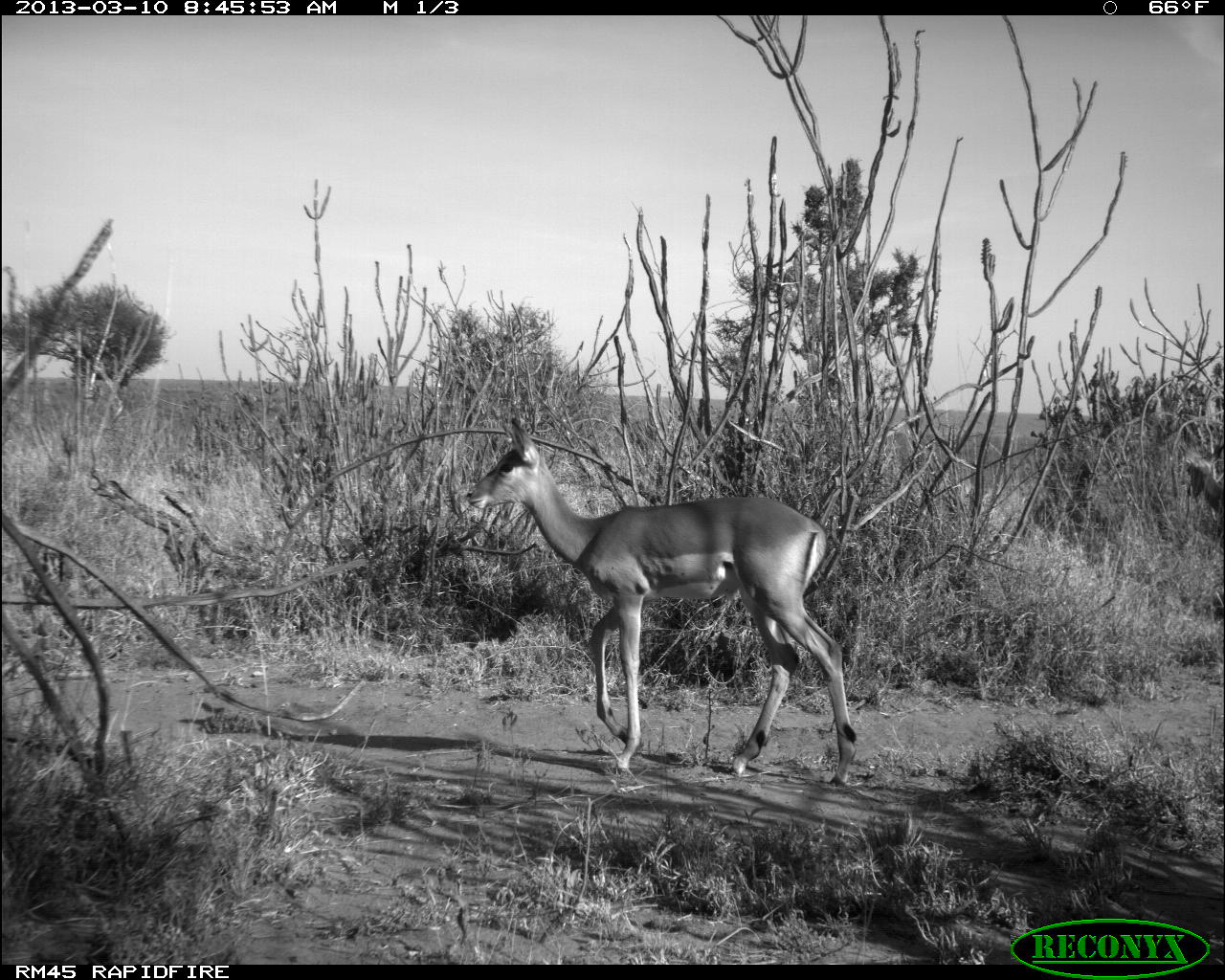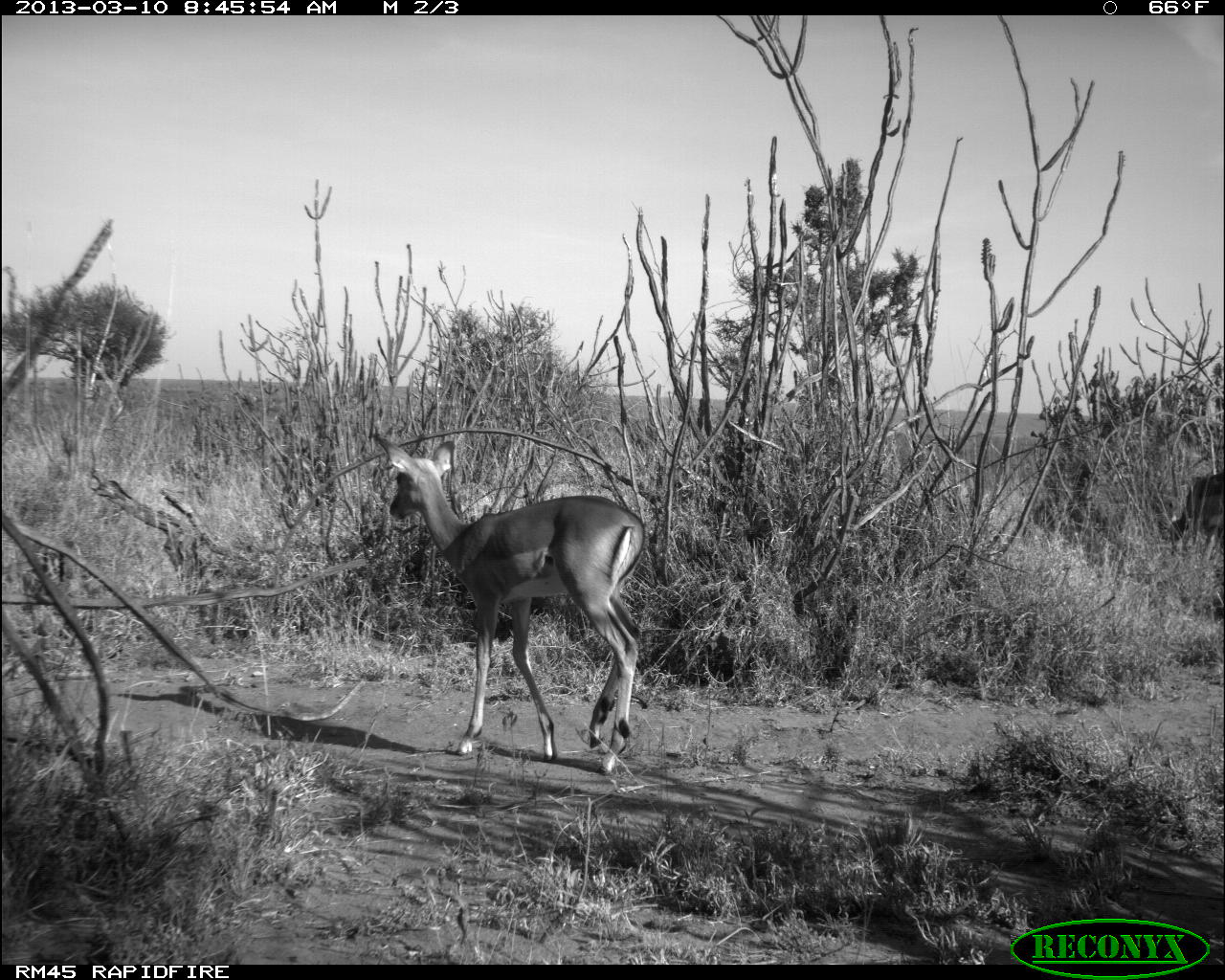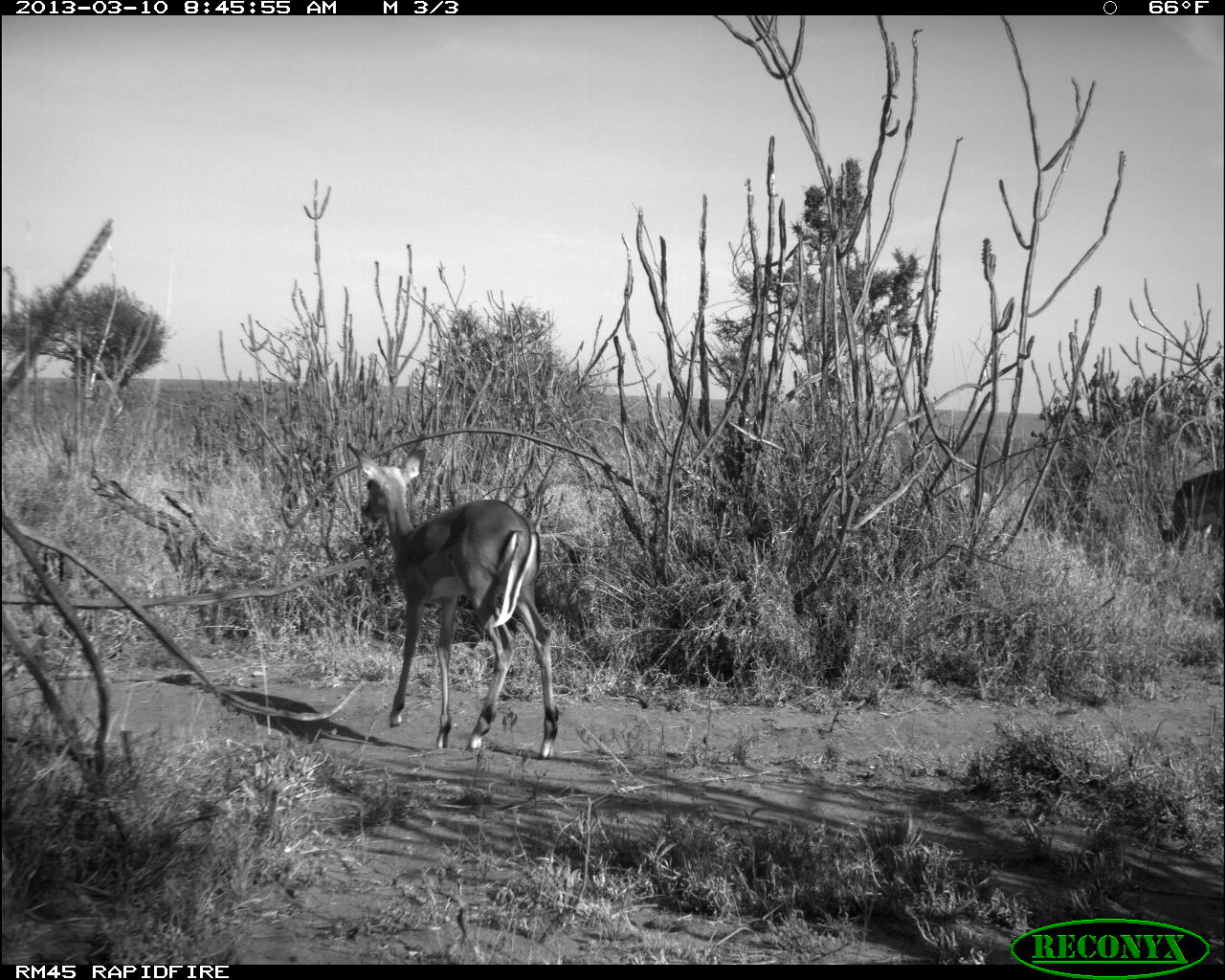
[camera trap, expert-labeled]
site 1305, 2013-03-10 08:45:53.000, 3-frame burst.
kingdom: Animalia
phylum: Chordata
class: Mammalia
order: Artiodactyla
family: Bovidae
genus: Aepyceros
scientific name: Aepyceros melampus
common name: impala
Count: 2.